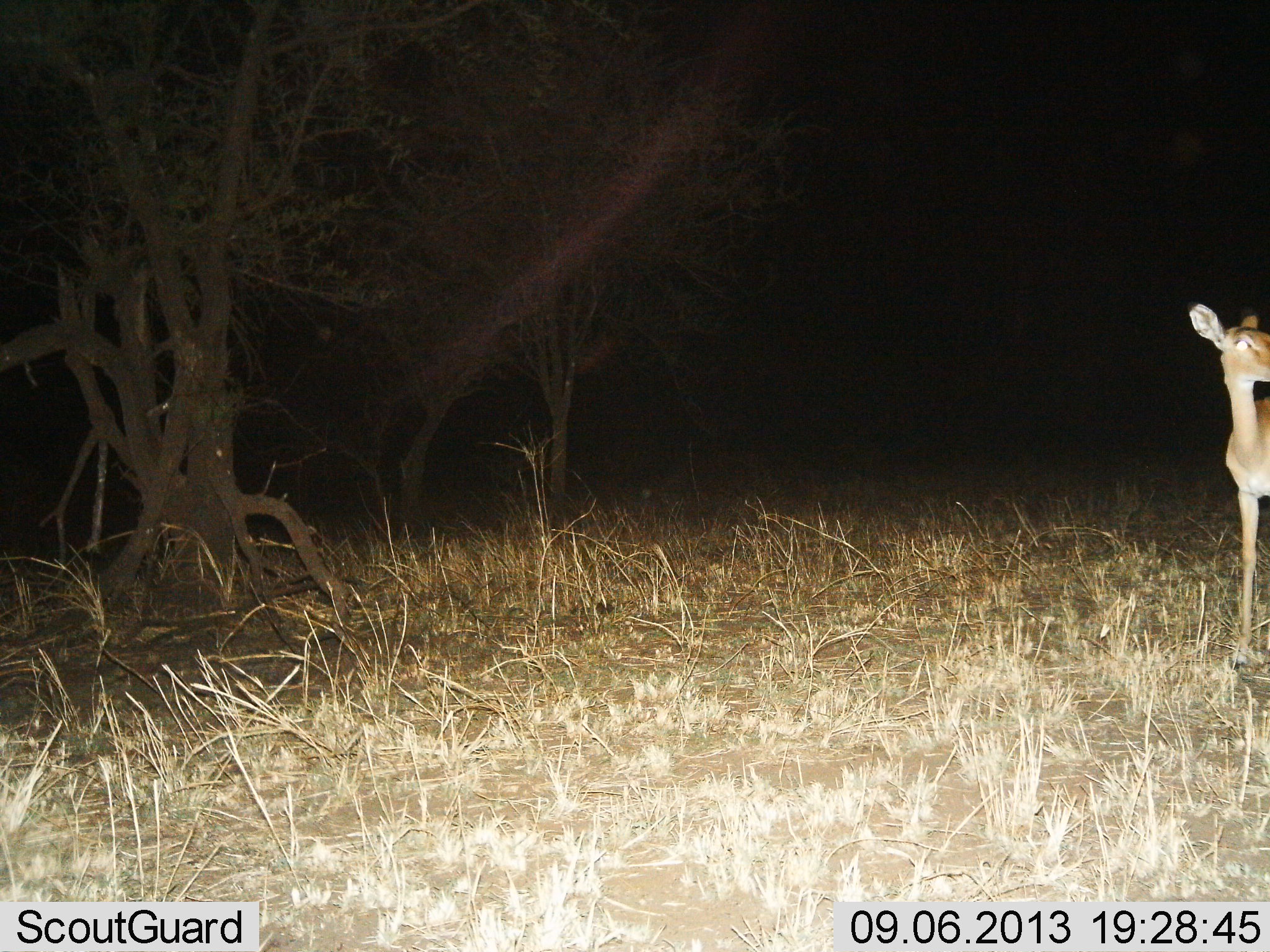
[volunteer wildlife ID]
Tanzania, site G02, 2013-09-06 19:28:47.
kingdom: Animalia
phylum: Chordata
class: Mammalia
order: Artiodactyla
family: Bovidae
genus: Redunca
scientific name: Redunca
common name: reedbuck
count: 1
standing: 100%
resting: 0%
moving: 0%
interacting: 0%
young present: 0%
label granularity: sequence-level